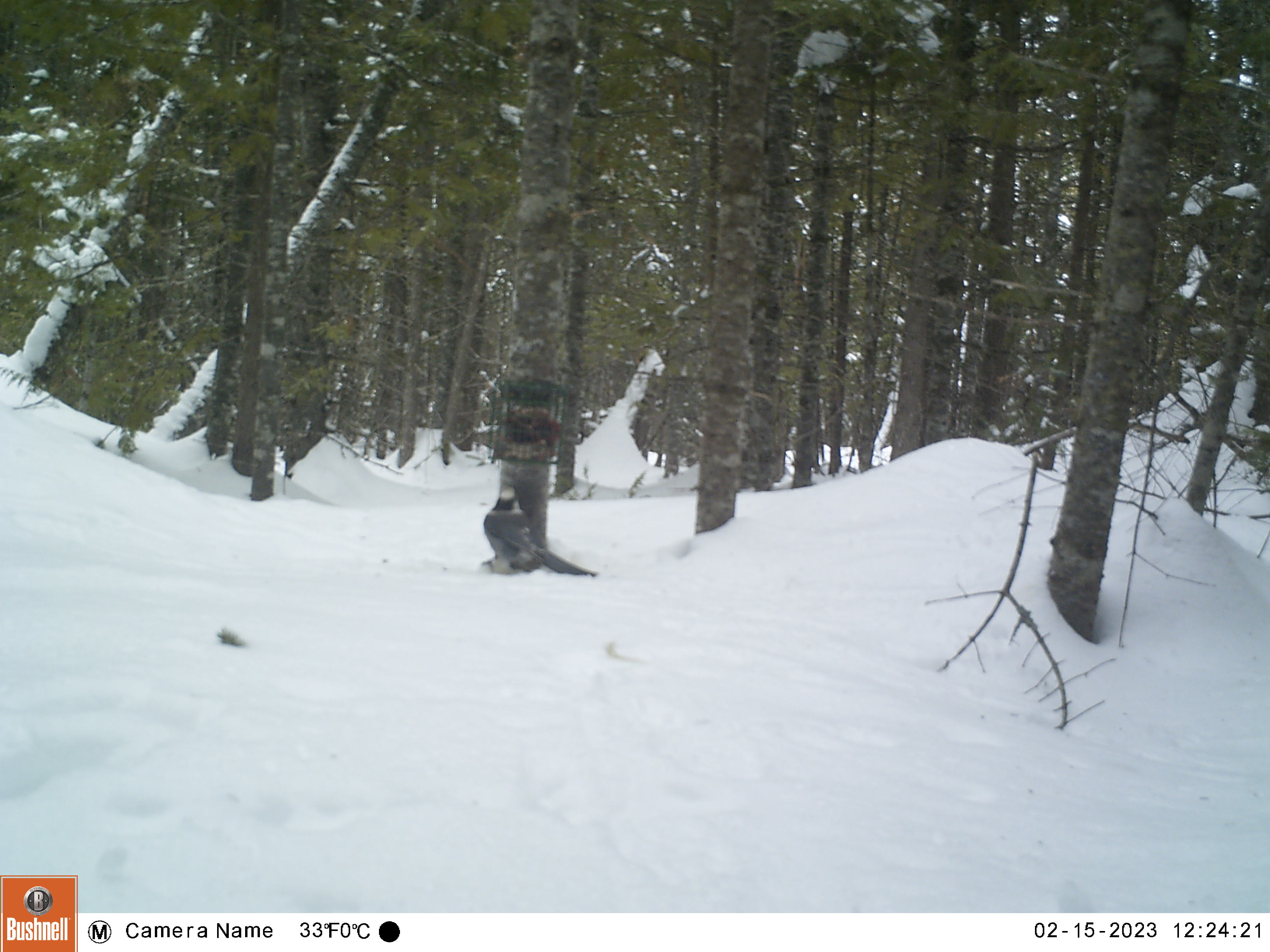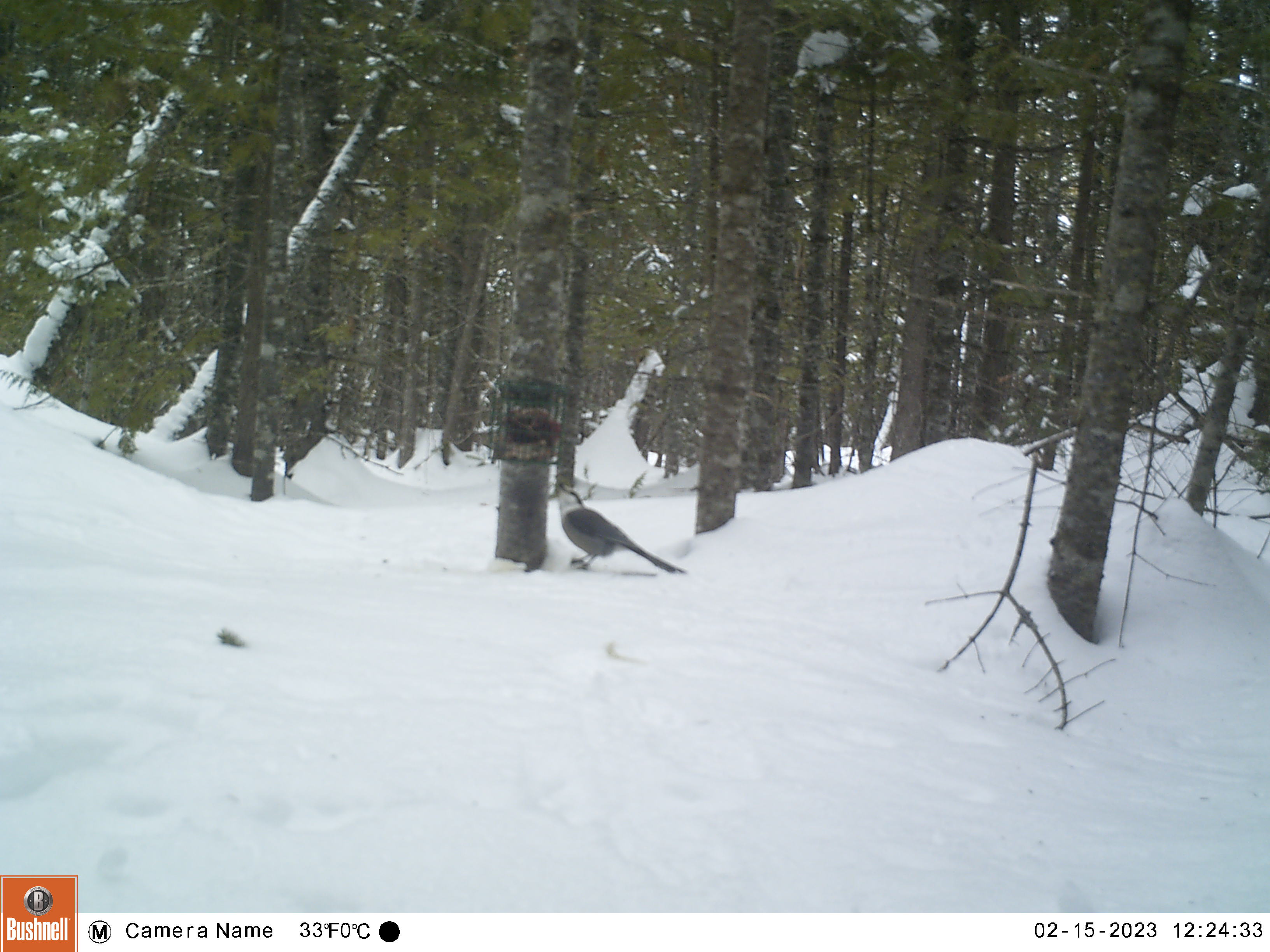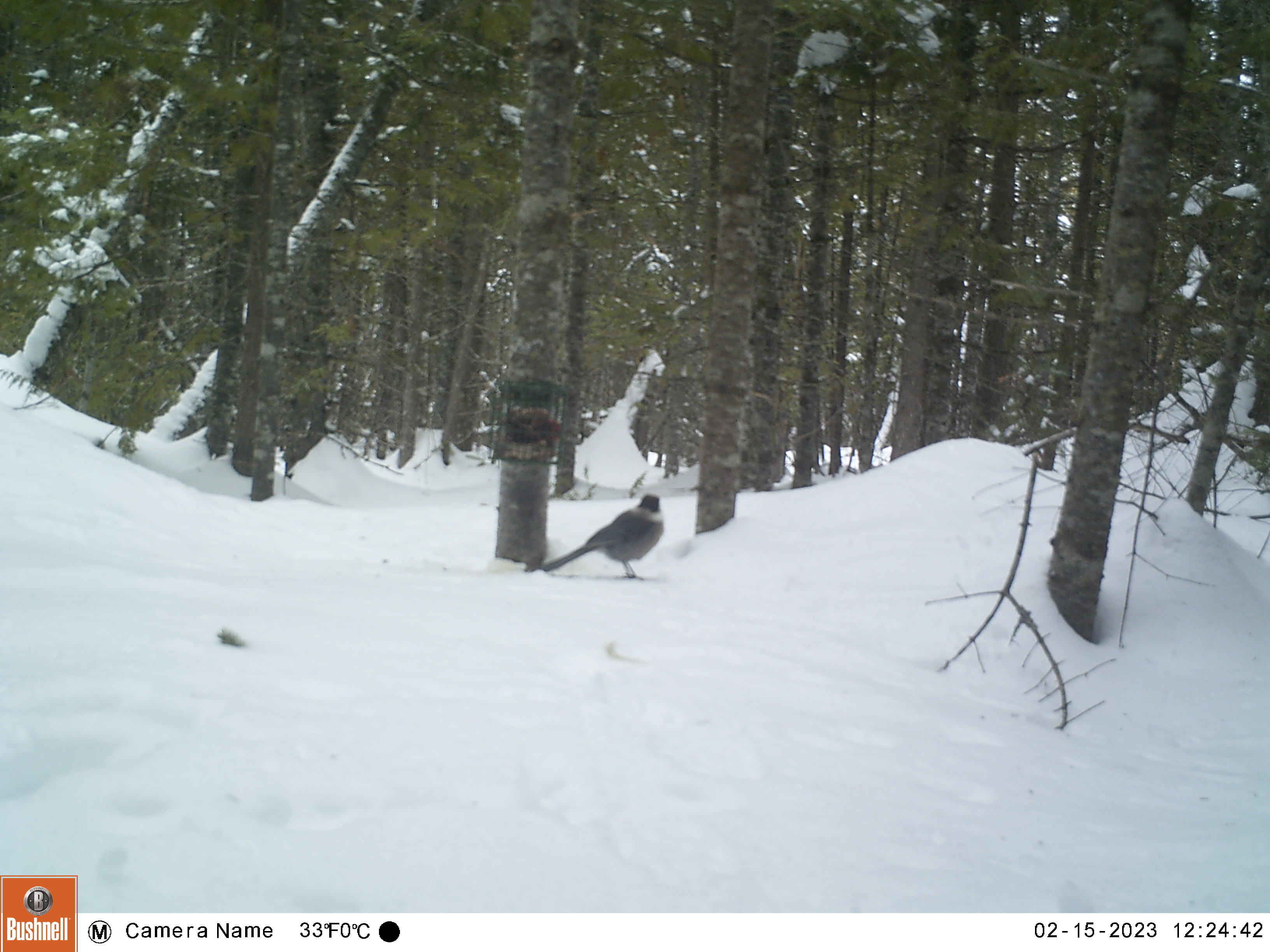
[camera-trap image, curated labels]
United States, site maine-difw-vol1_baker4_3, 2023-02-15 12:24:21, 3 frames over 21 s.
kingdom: Animalia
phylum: Chordata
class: Aves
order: Passeriformes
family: Corvidae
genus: Perisoreus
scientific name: Perisoreus canadensis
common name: canada jay